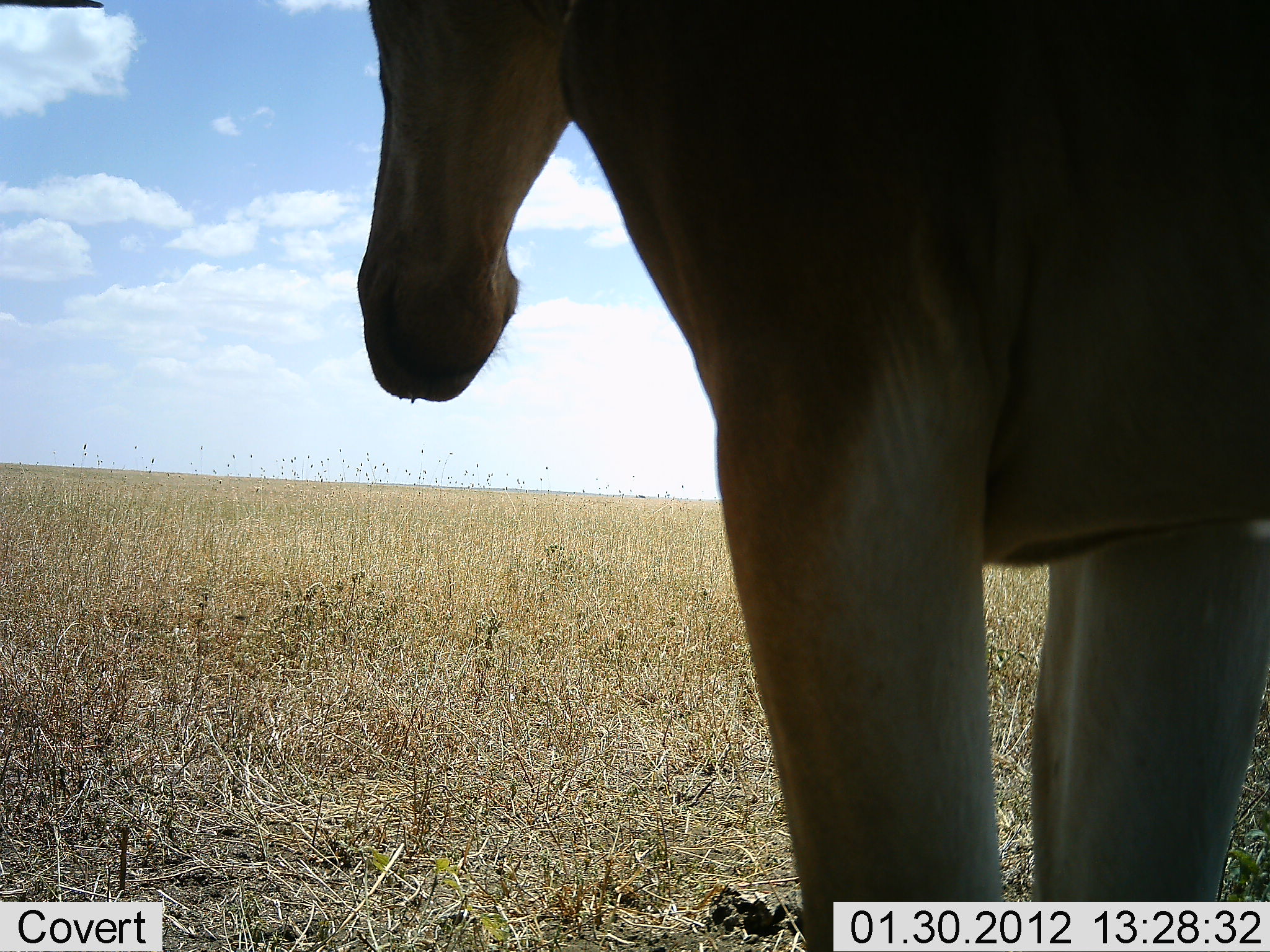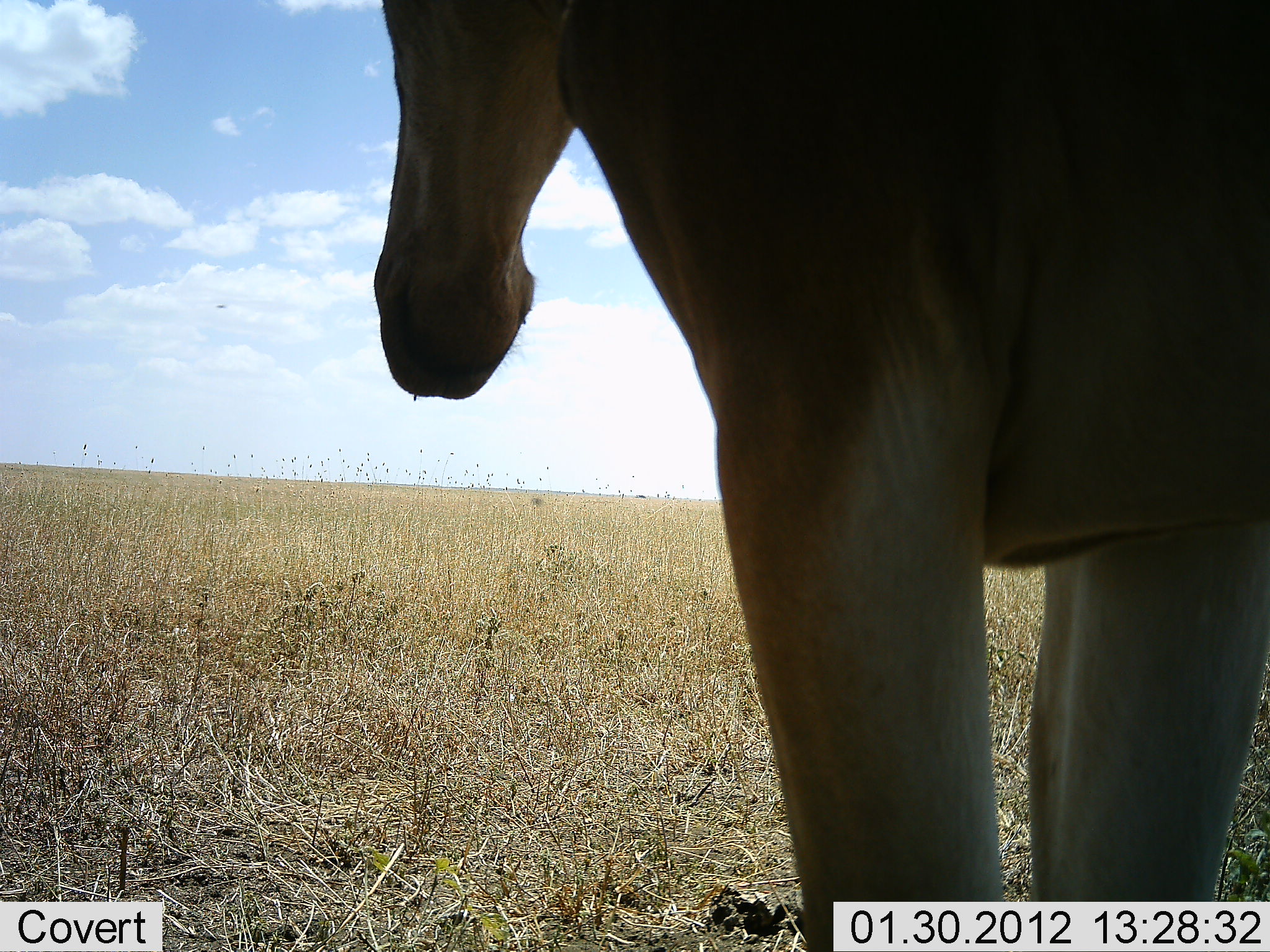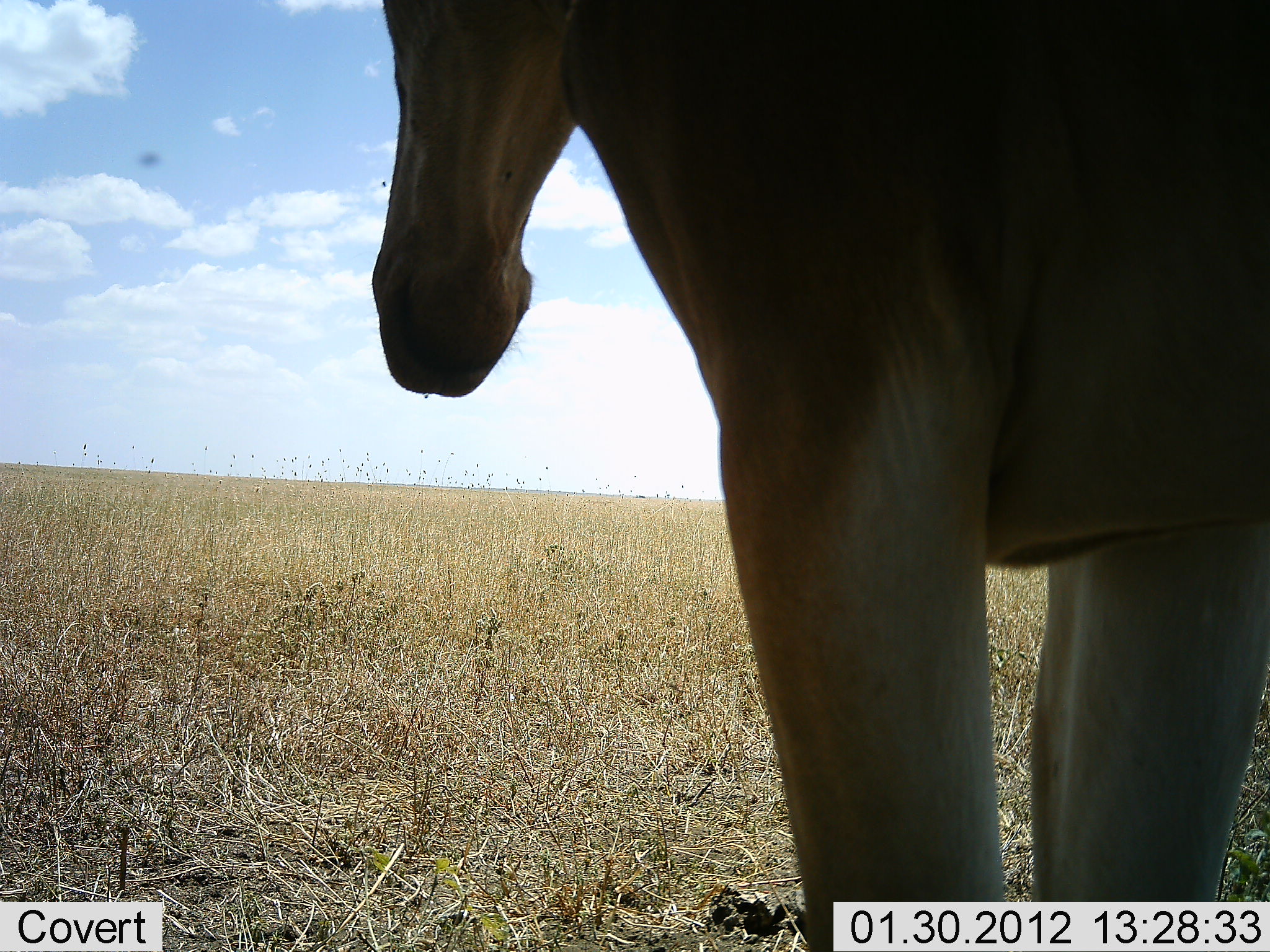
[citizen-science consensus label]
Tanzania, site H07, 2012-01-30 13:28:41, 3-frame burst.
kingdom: Animalia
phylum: Chordata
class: Mammalia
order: Artiodactyla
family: Bovidae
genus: Alcelaphus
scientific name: Alcelaphus buselaphus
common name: hartebeest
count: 1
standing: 96%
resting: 4%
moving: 0%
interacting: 0%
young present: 0%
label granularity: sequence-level